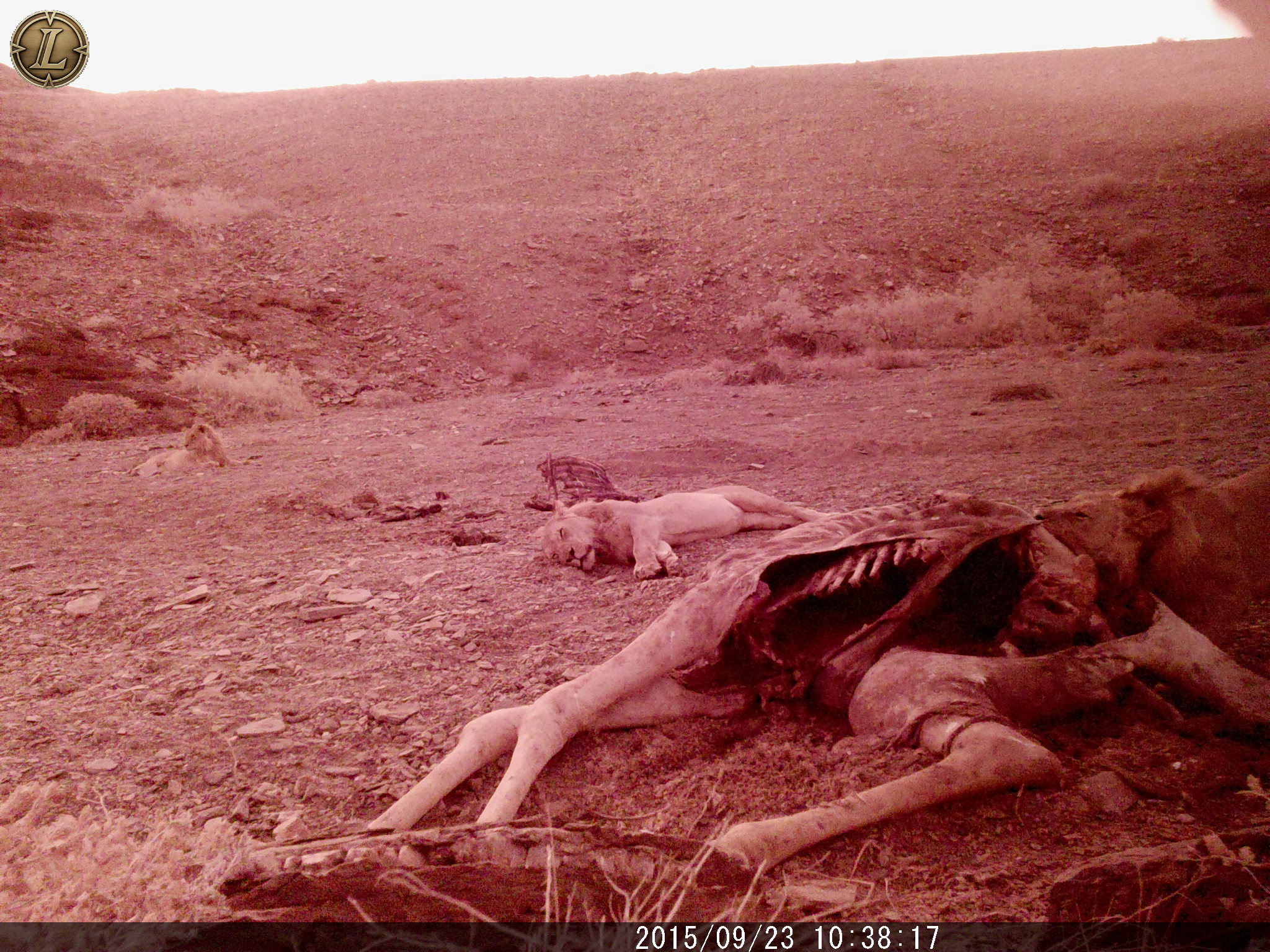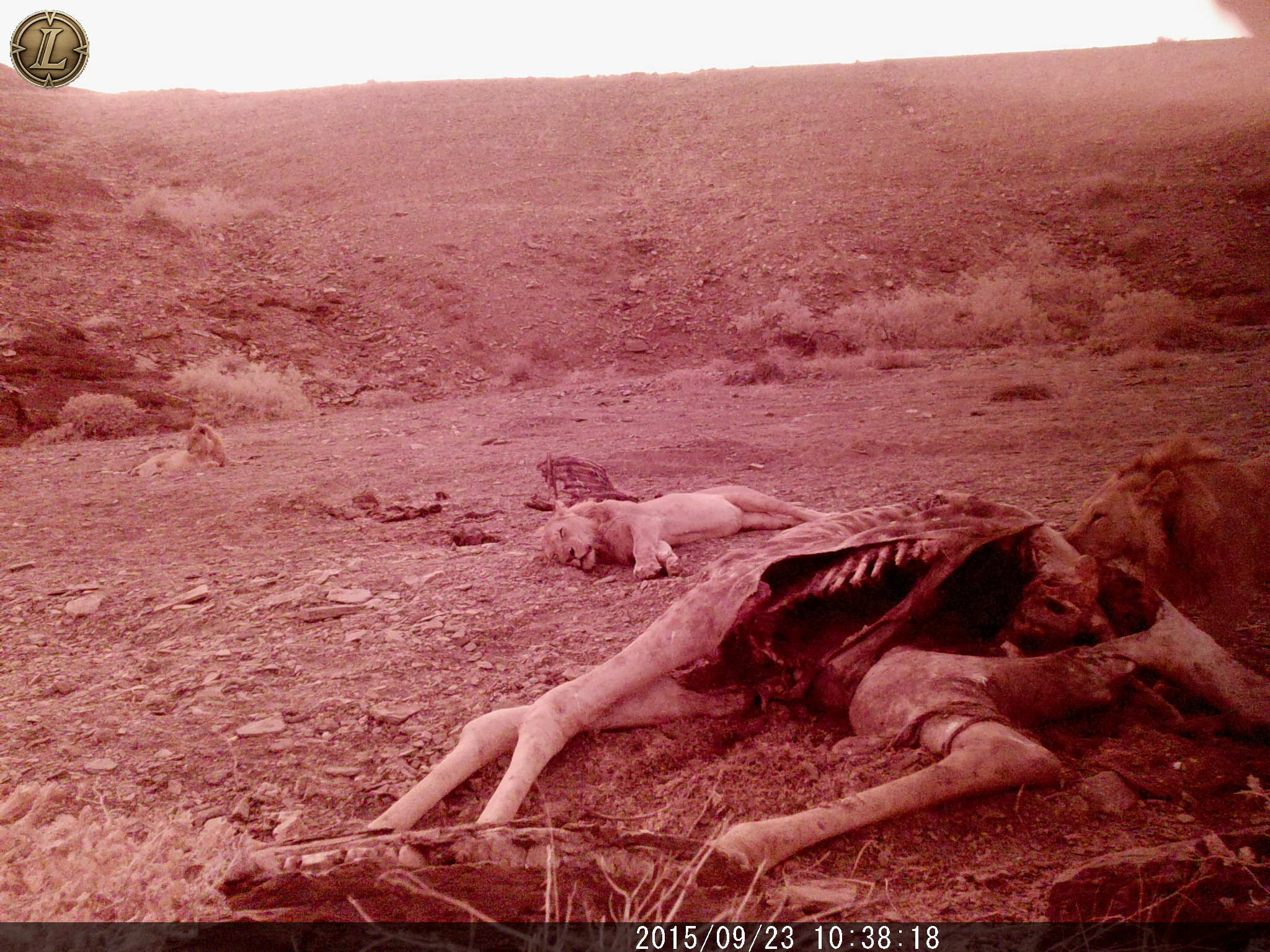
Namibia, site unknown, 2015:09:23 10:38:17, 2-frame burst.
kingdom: Animalia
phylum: Chordata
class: Mammalia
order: Carnivora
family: Felidae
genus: Panthera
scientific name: Panthera leo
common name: lion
Panthera leo (lion).